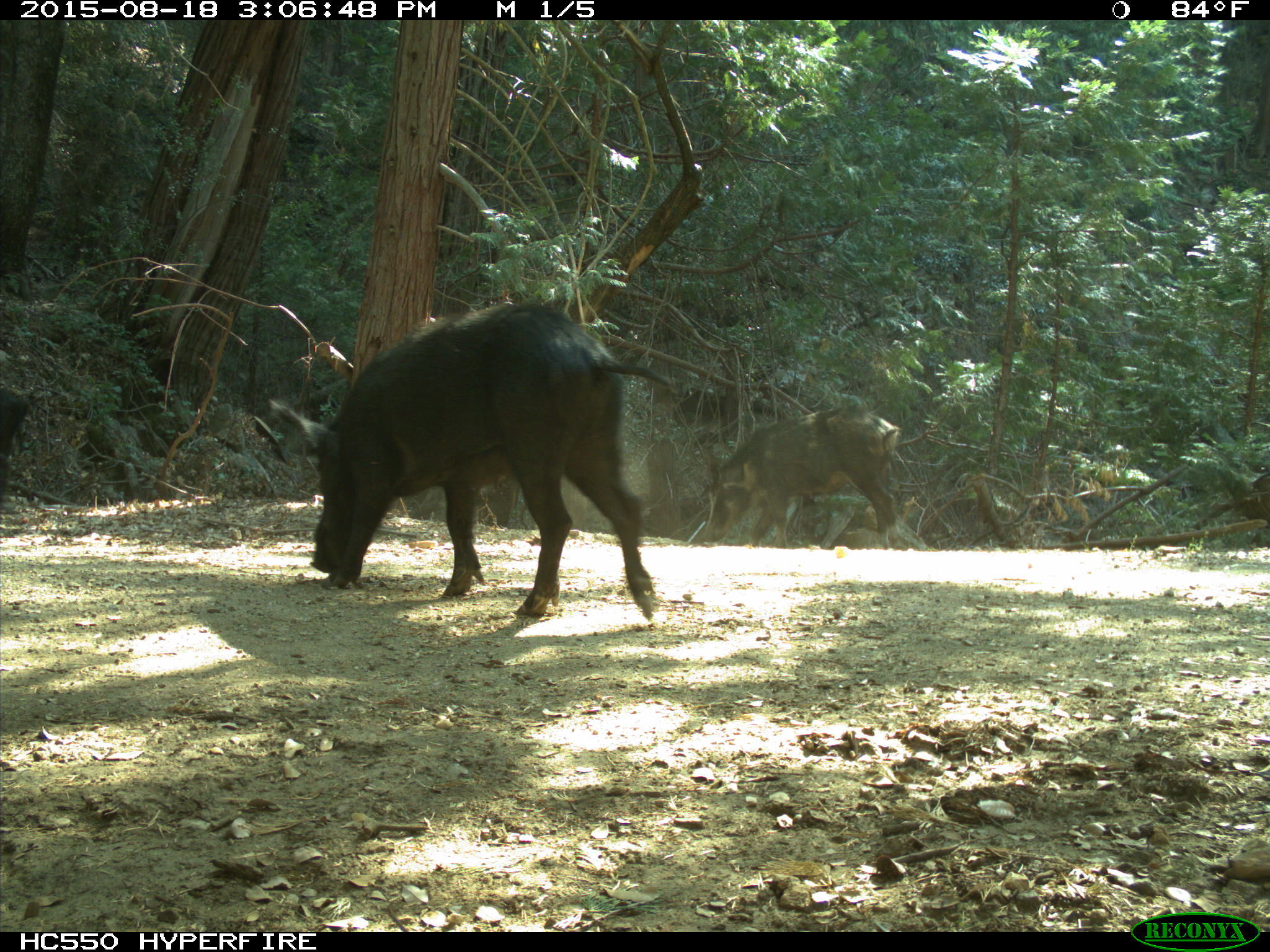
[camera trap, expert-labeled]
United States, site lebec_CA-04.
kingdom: Animalia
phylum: Chordata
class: Mammalia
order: Artiodactyla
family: Suidae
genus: Sus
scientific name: Sus scrofa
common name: wild boar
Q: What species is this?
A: Sus scrofa (wild boar).